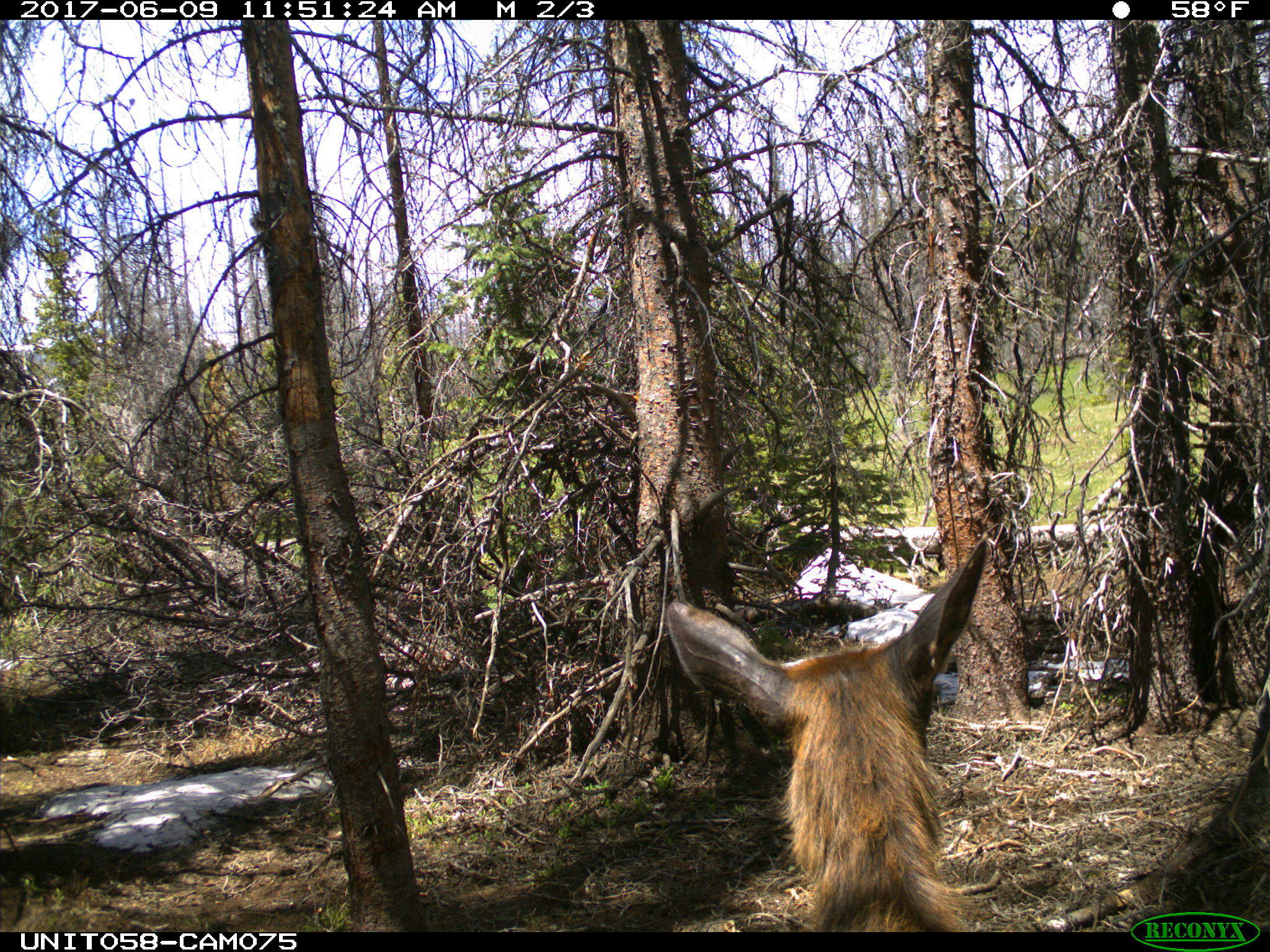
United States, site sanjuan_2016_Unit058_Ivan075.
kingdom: Animalia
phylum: Chordata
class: Mammalia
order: Artiodactyla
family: Cervidae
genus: Cervus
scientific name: Cervus elaphus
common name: red deer